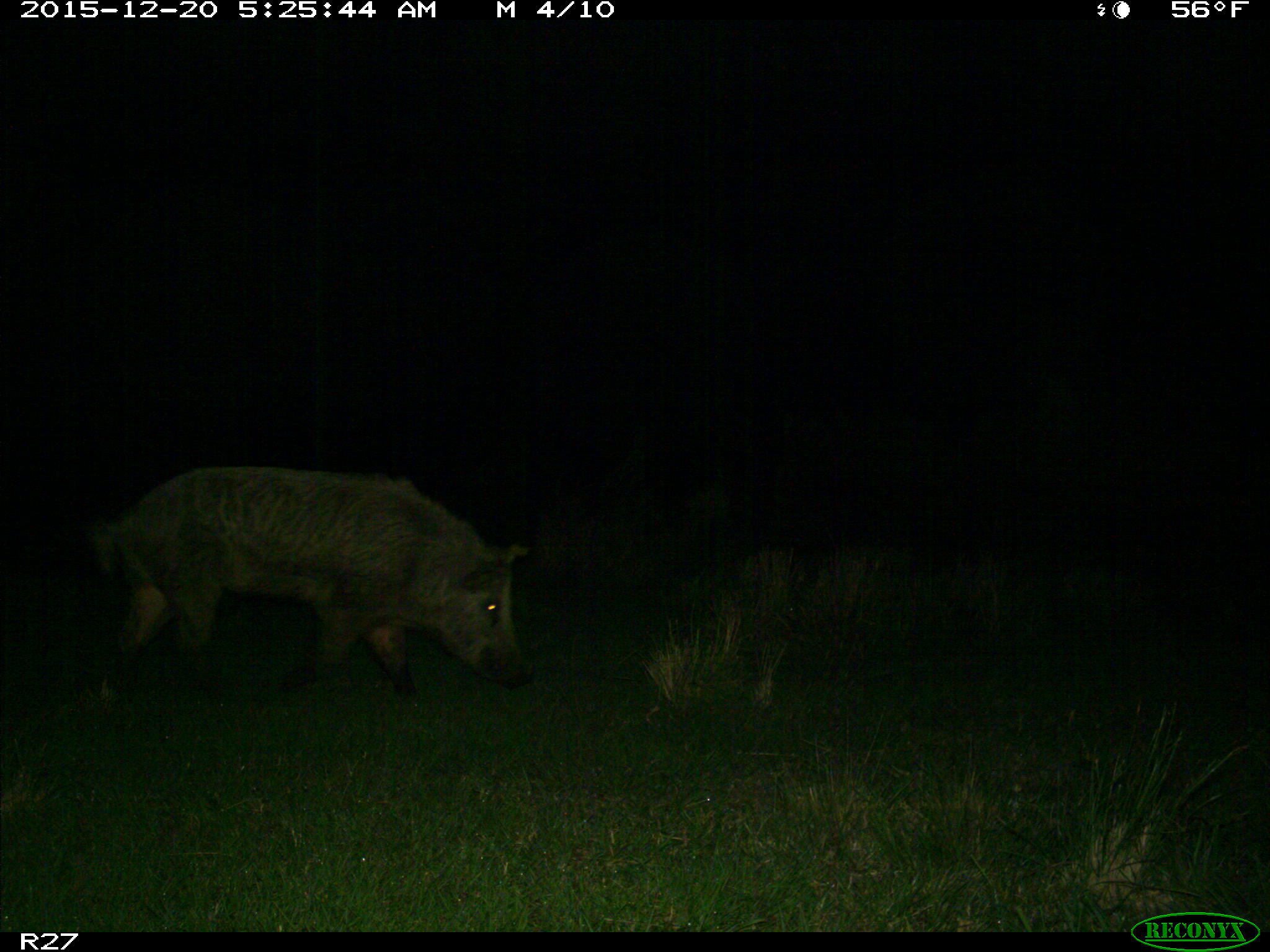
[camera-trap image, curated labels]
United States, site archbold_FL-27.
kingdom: Animalia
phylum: Chordata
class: Mammalia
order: Artiodactyla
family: Suidae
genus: Sus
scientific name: Sus scrofa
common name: wild boar